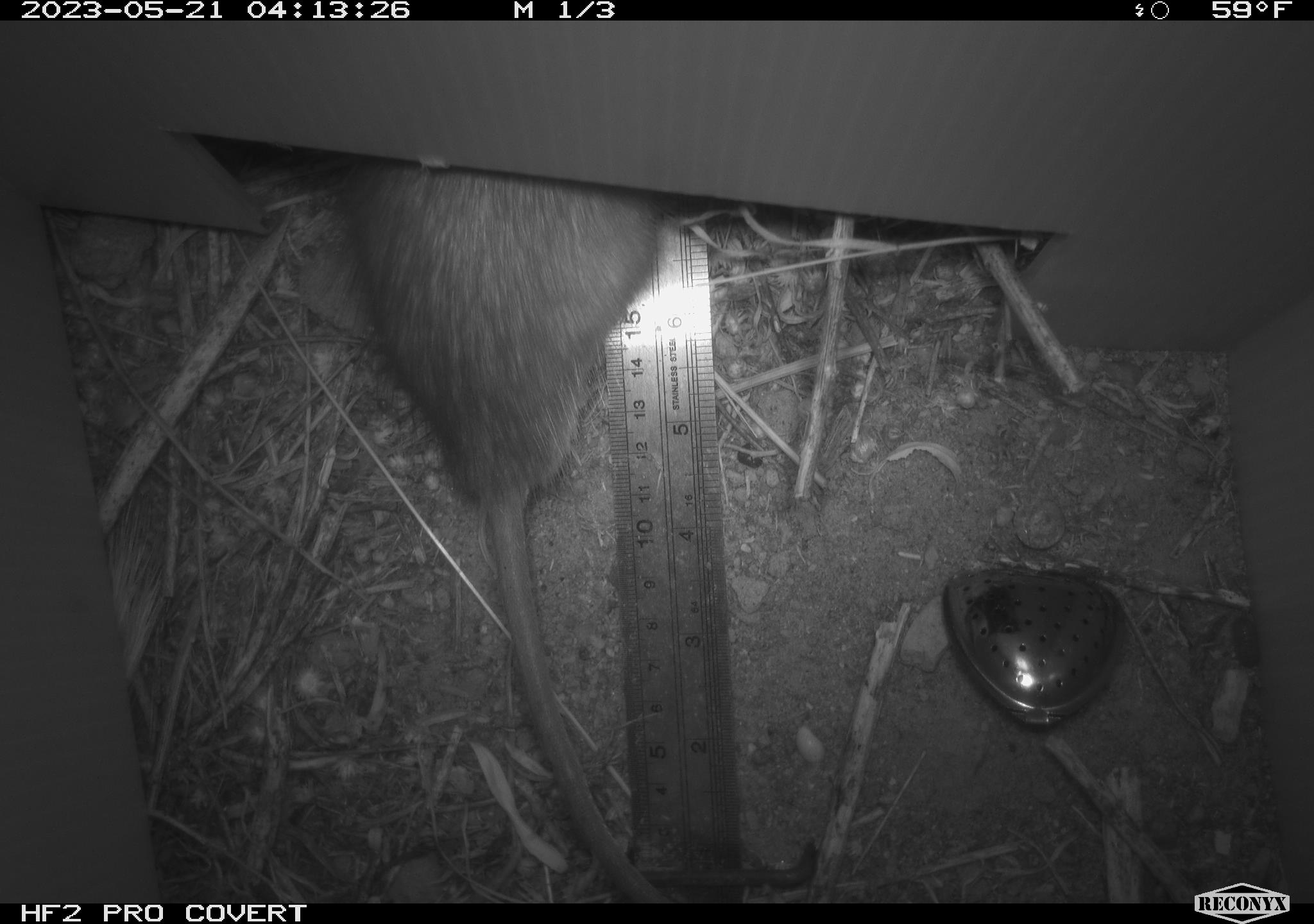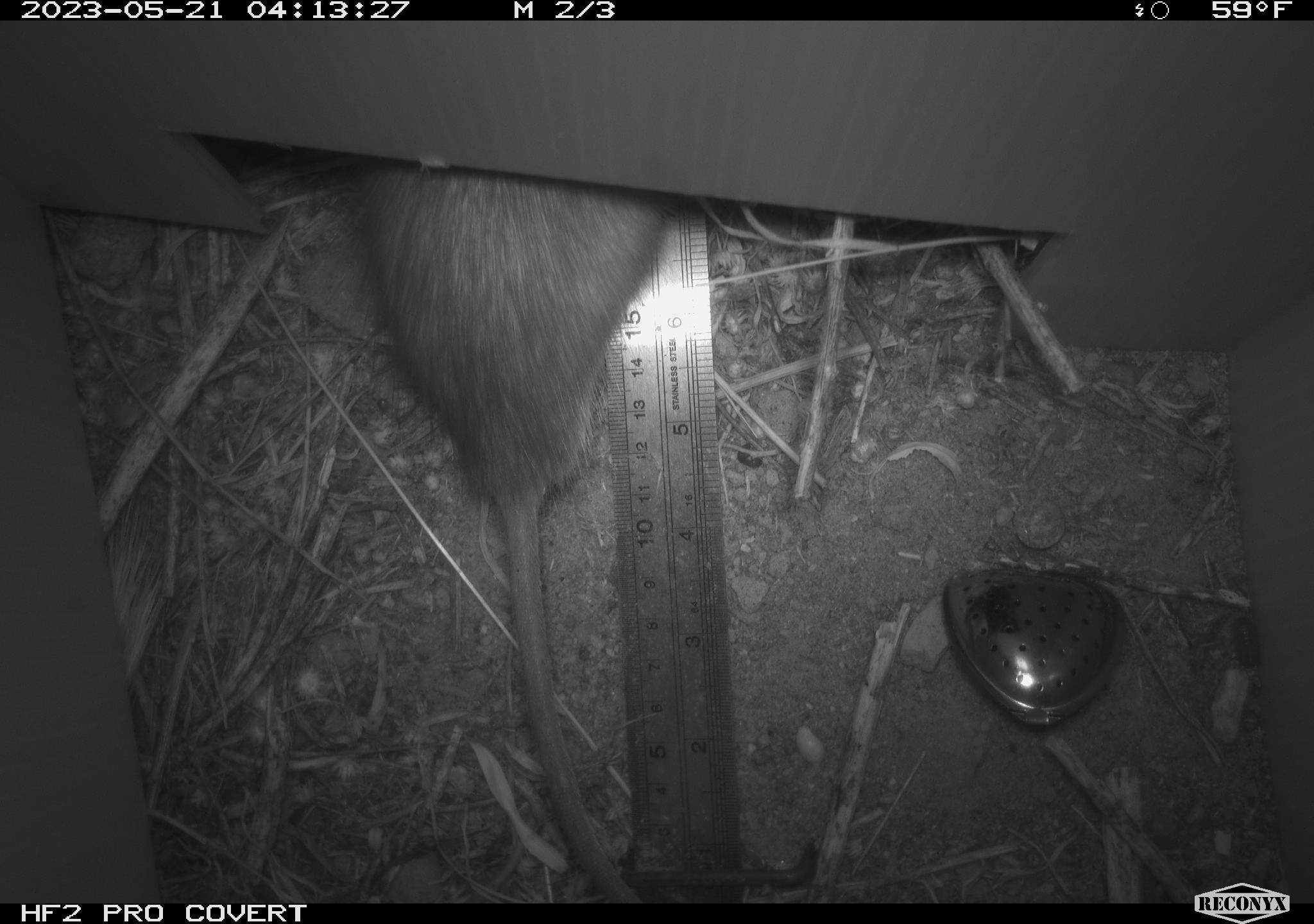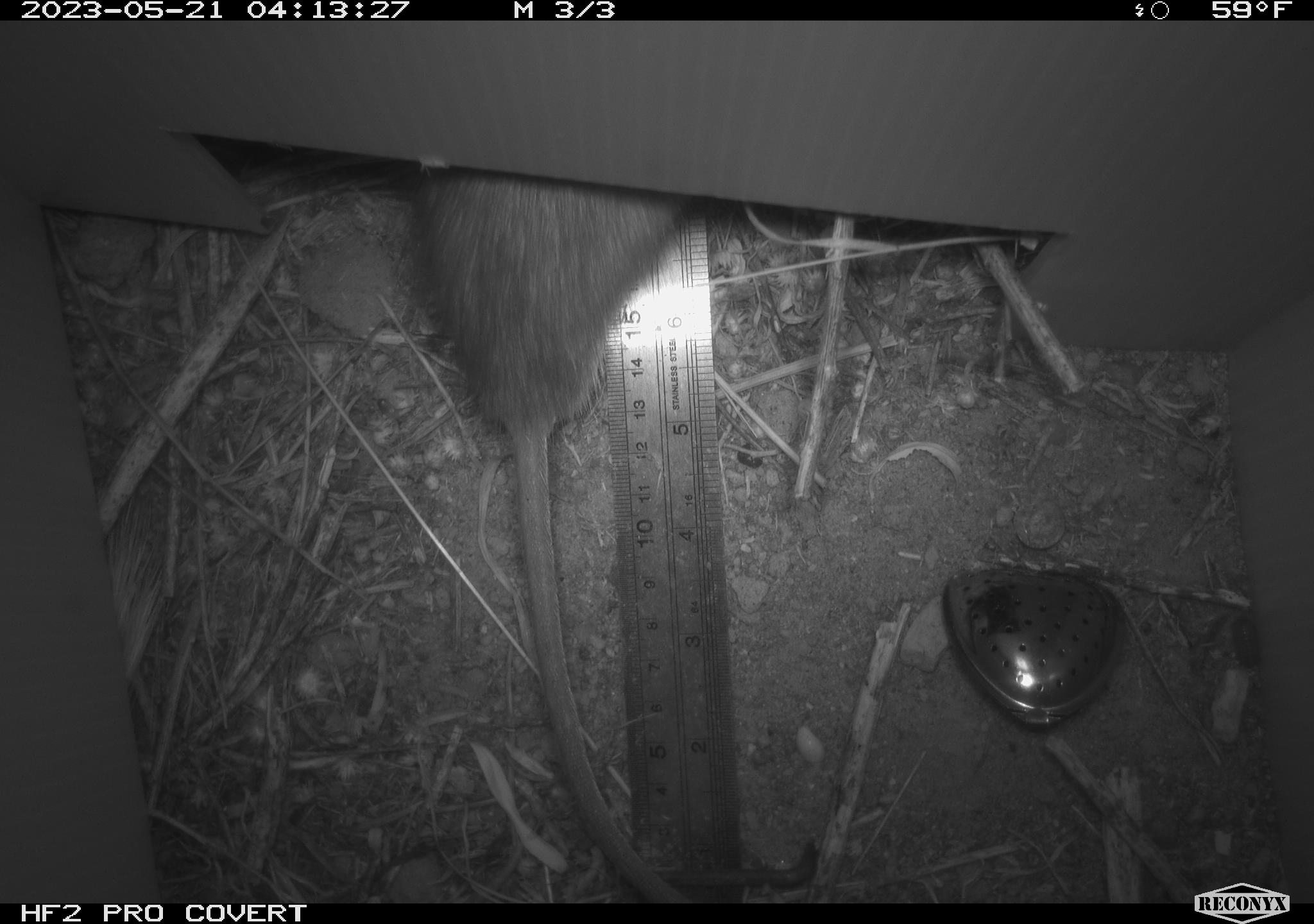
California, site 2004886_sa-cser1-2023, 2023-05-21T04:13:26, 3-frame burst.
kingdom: Animalia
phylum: Chordata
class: Mammalia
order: Rodentia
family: Muridae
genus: Rattus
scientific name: Rattus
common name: rat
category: rattus species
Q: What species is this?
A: Rattus species (rat) (Rattus).